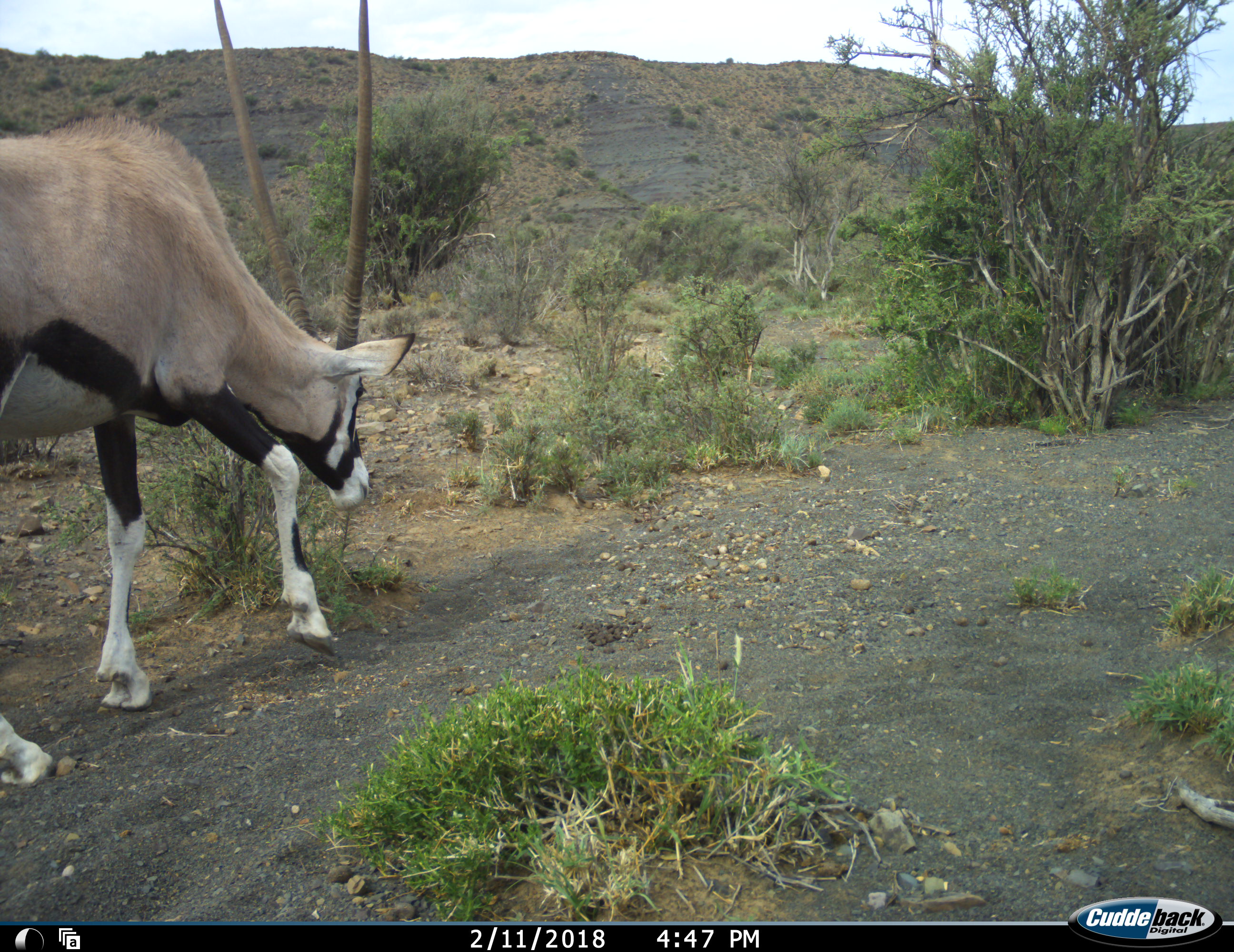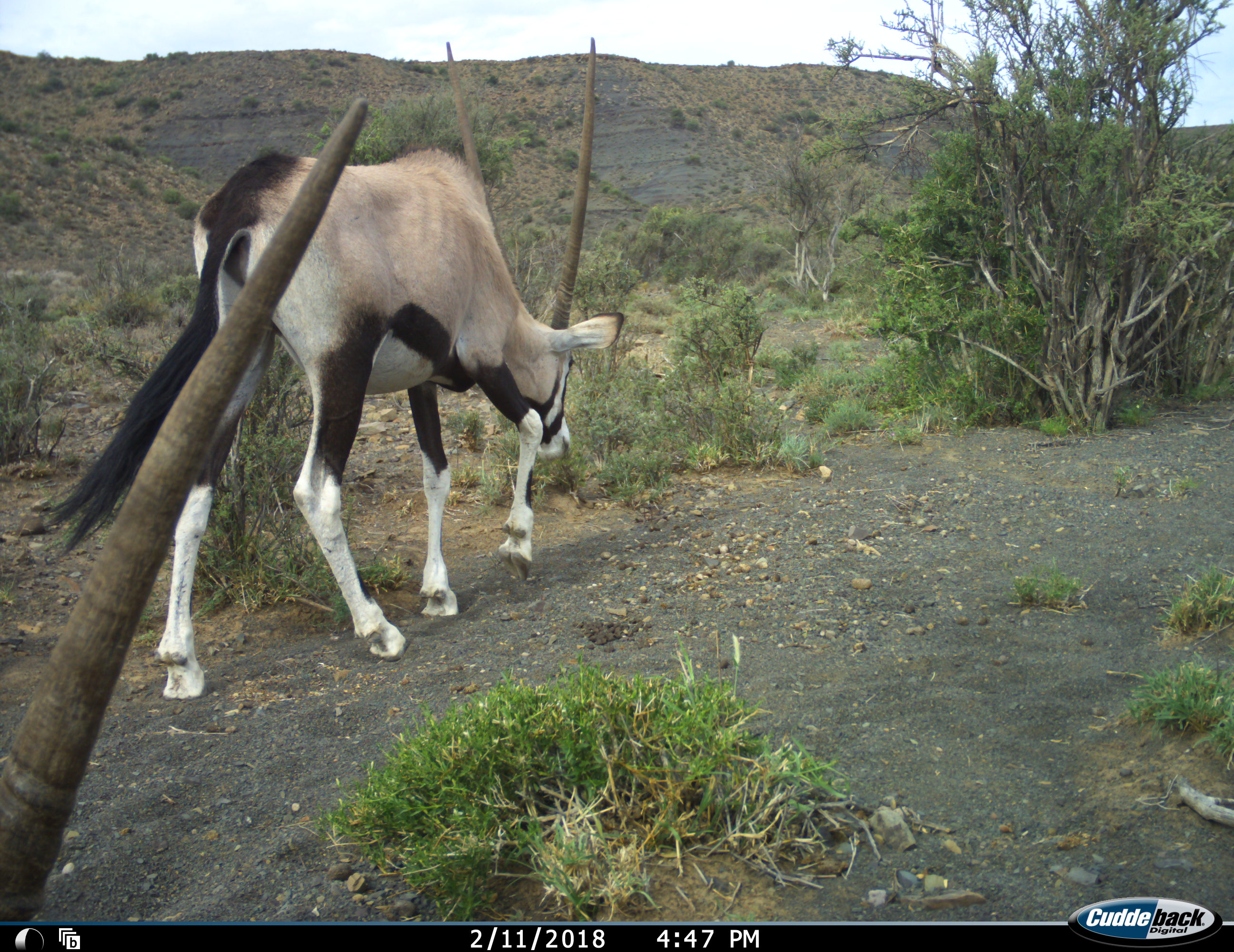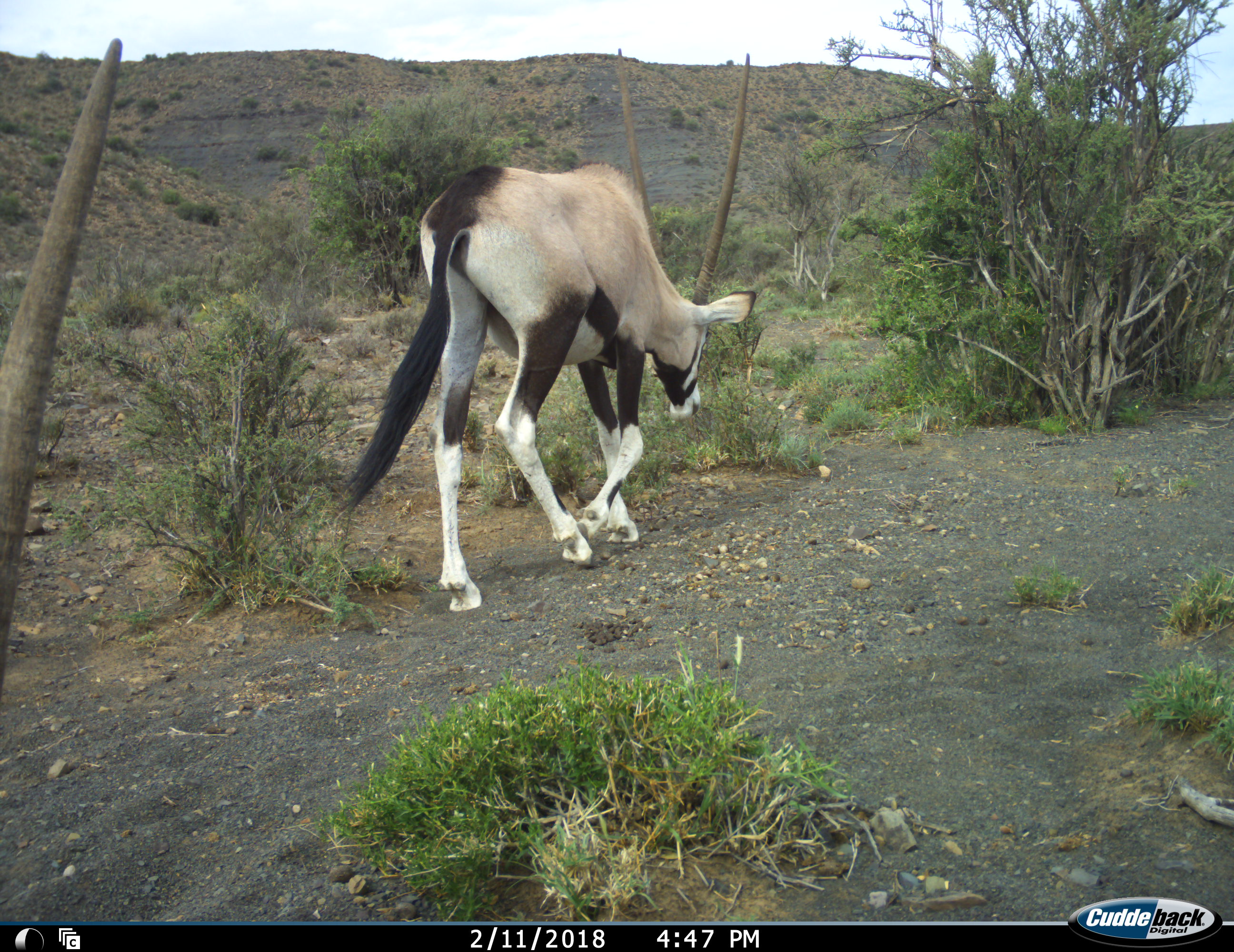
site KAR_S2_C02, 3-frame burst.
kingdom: Animalia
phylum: Chordata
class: Mammalia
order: Artiodactyla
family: Bovidae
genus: Oryx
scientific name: Oryx gazella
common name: gemsbok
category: oryx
Oryx (gemsbok) (Oryx gazella), count 2. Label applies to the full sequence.